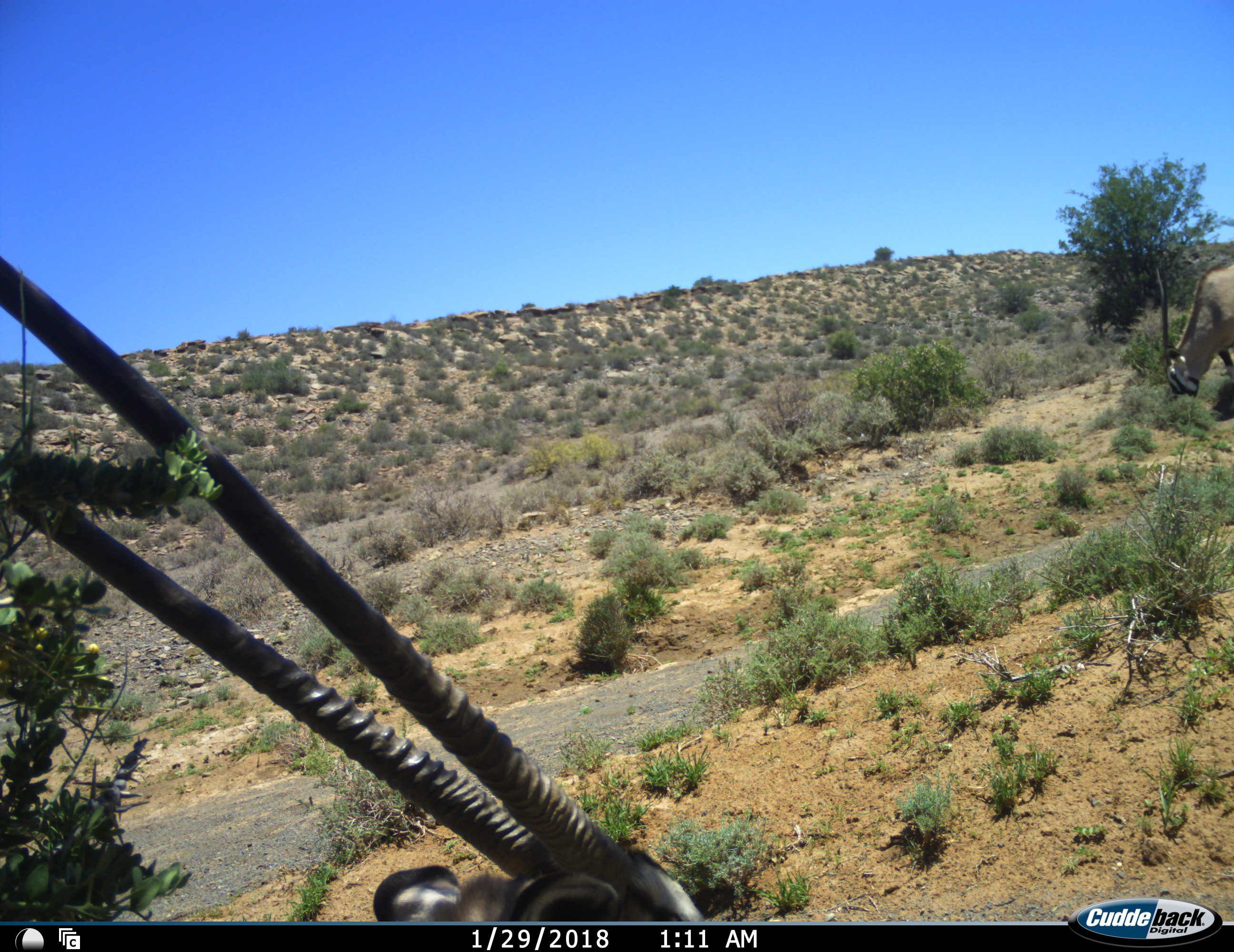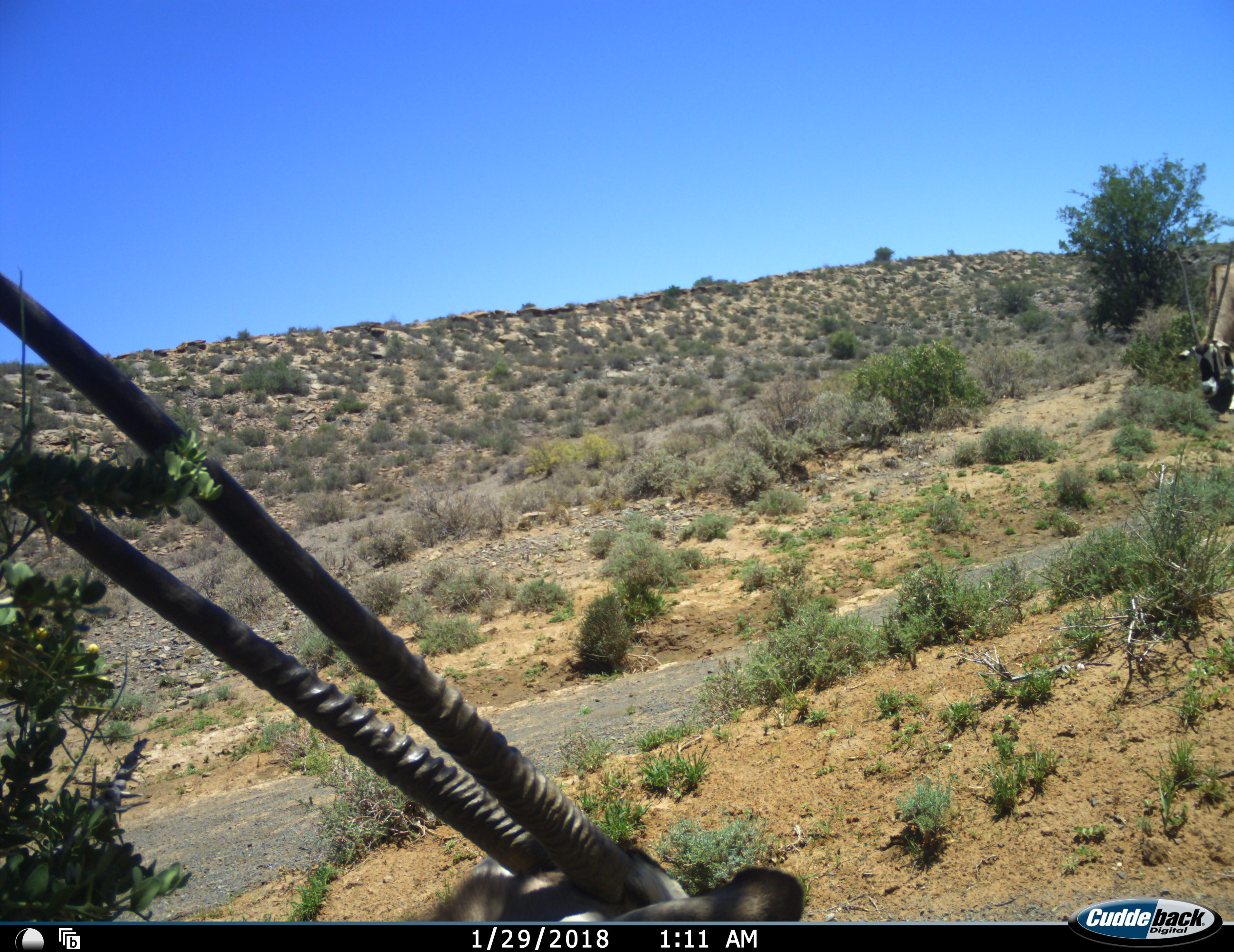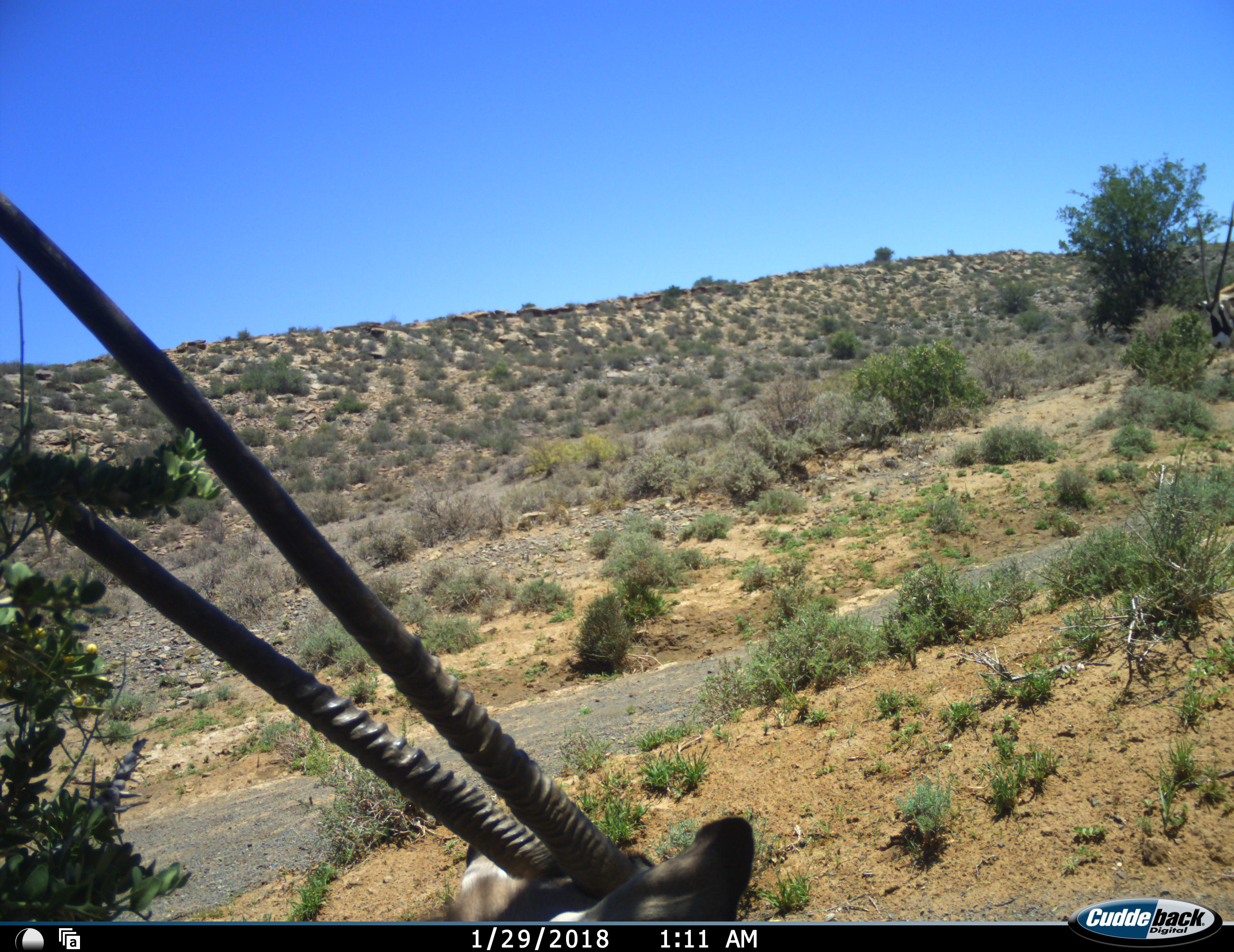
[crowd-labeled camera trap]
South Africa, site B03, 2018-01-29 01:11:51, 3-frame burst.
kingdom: Animalia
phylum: Chordata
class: Mammalia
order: Artiodactyla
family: Bovidae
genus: Oryx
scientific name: Oryx gazella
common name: gemsbok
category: gemsbokoryx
Gemsbokoryx (gemsbok) (Oryx gazella), count 2. Behavior (volunteer vote fractions): standing 60%, resting 30%, moving 20%, interacting 0%. Young present (vote fraction): 0%. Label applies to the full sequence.